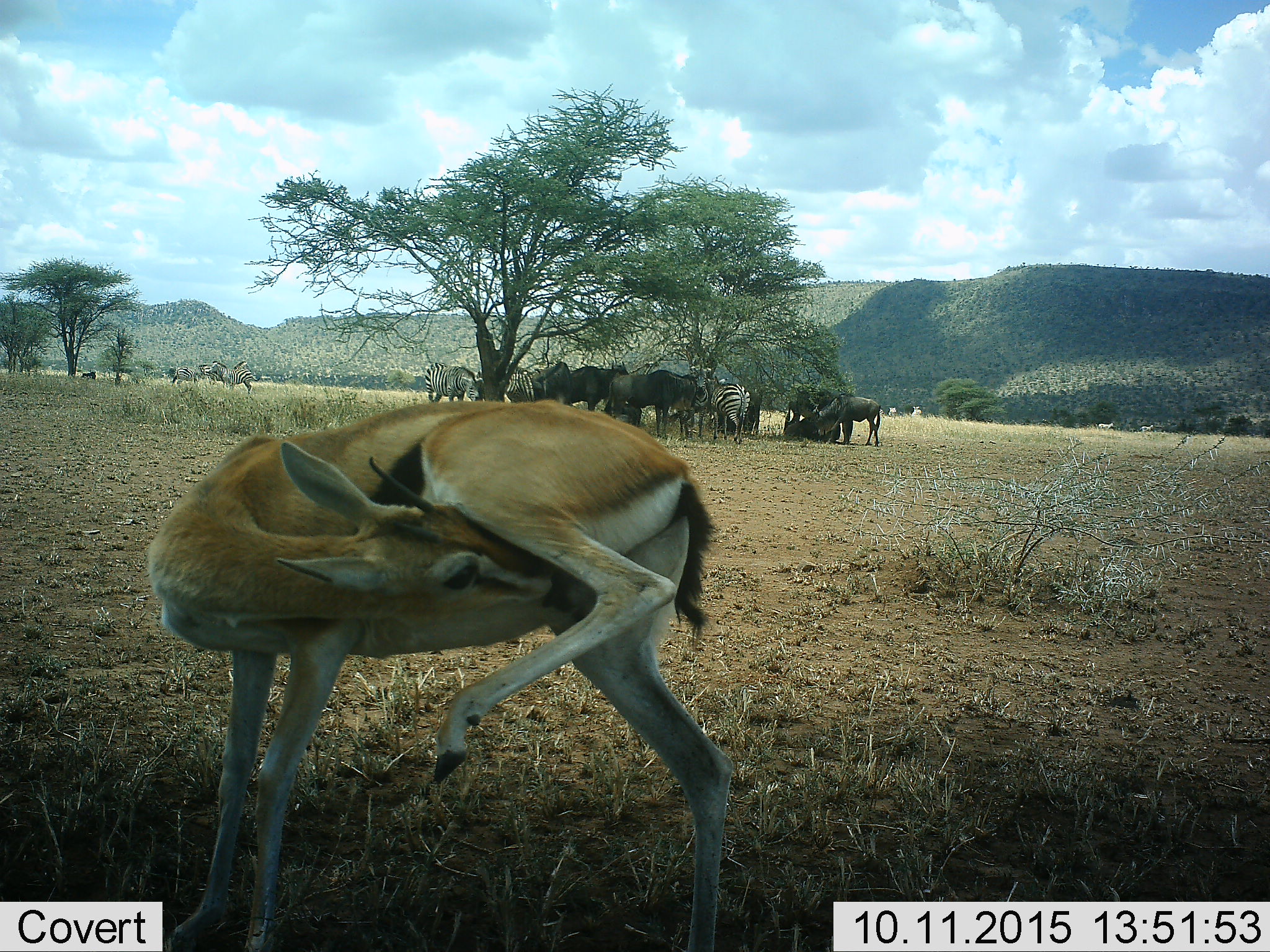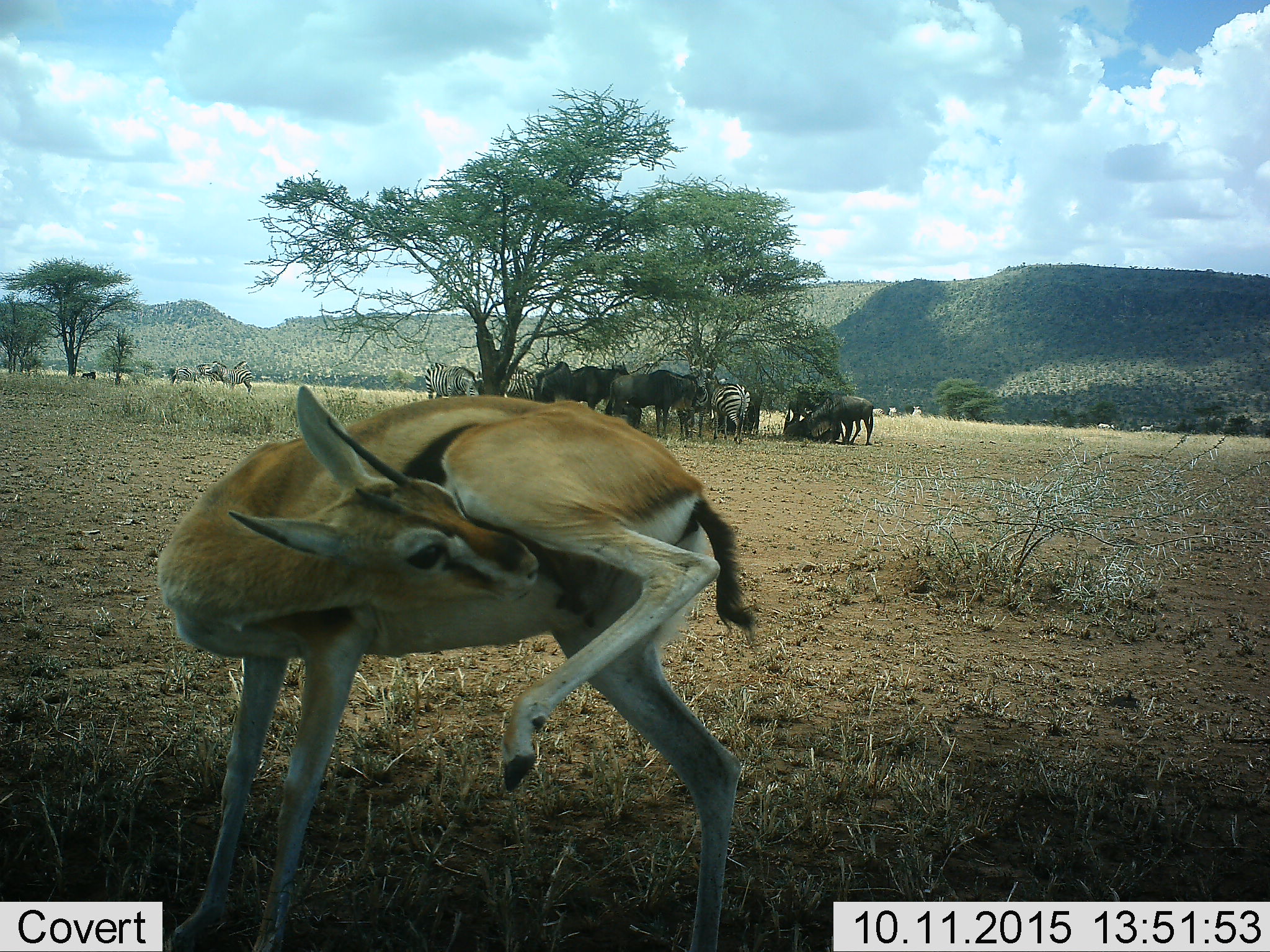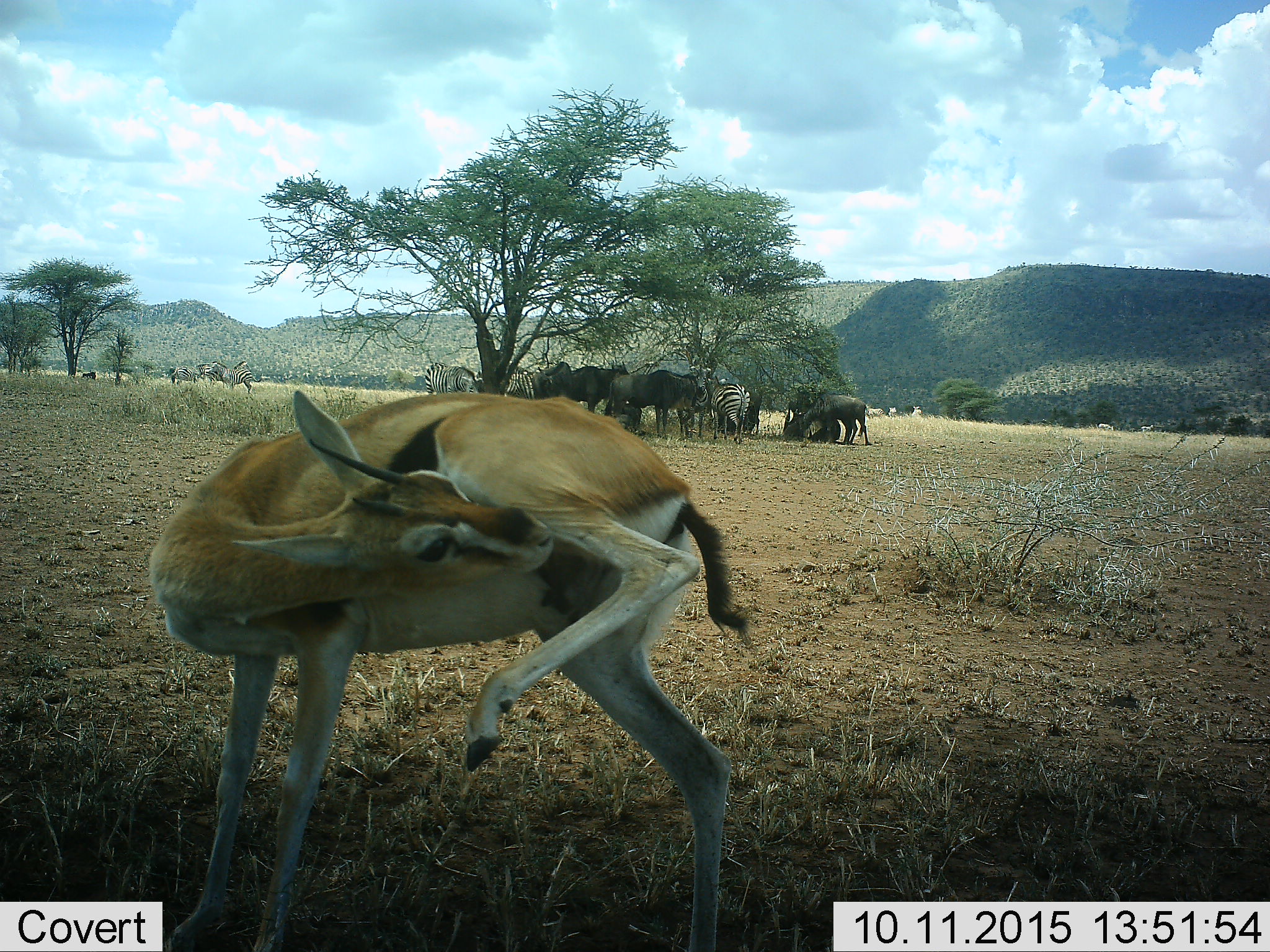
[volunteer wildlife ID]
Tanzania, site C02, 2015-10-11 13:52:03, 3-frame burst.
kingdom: Animalia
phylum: Chordata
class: Mammalia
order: Artiodactyla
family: Bovidae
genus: Eudorcas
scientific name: Eudorcas thomsonii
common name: thomson's gazelle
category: gazellethomsons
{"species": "gazellethomsons (thomson's gazelle) (Eudorcas thomsonii)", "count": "1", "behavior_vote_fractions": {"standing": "82%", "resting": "6%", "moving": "6%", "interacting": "24%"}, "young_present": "0%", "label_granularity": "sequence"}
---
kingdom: Animalia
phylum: Chordata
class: Mammalia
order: Artiodactyla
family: Bovidae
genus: Connochaetes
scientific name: Connochaetes taurinus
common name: blue wildebeest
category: wildebeest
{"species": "wildebeest (blue wildebeest) (Connochaetes taurinus)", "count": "7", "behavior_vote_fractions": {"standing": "94%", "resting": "71%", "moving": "6%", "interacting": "29%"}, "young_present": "18%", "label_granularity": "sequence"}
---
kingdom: Animalia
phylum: Chordata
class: Mammalia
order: Perissodactyla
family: Equidae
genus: Equus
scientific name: Equus quagga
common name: plains zebra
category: zebra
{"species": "zebra (plains zebra) (Equus quagga)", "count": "11-50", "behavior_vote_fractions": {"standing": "94%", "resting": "29%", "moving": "53%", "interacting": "24%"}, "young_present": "0%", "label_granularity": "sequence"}